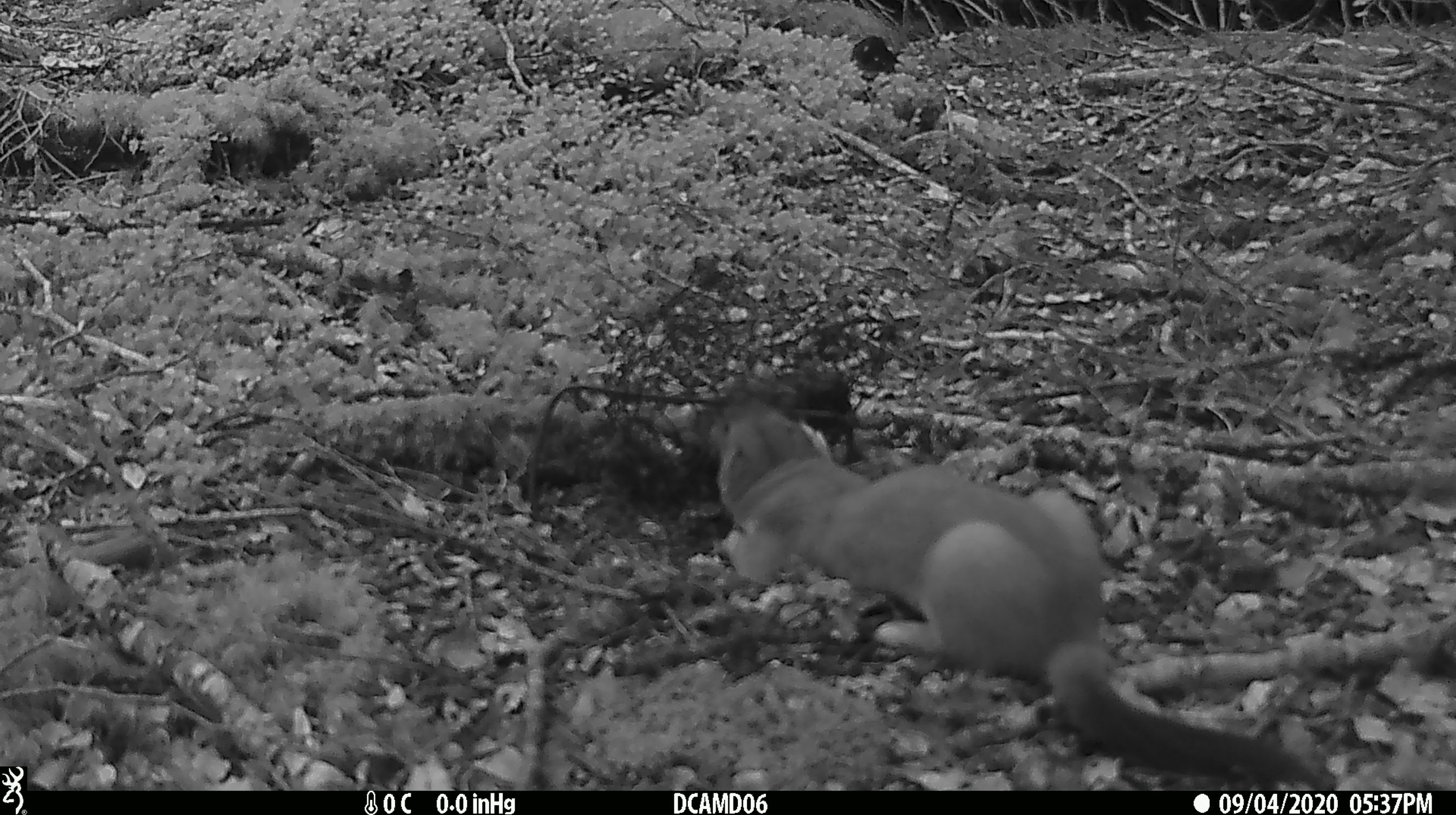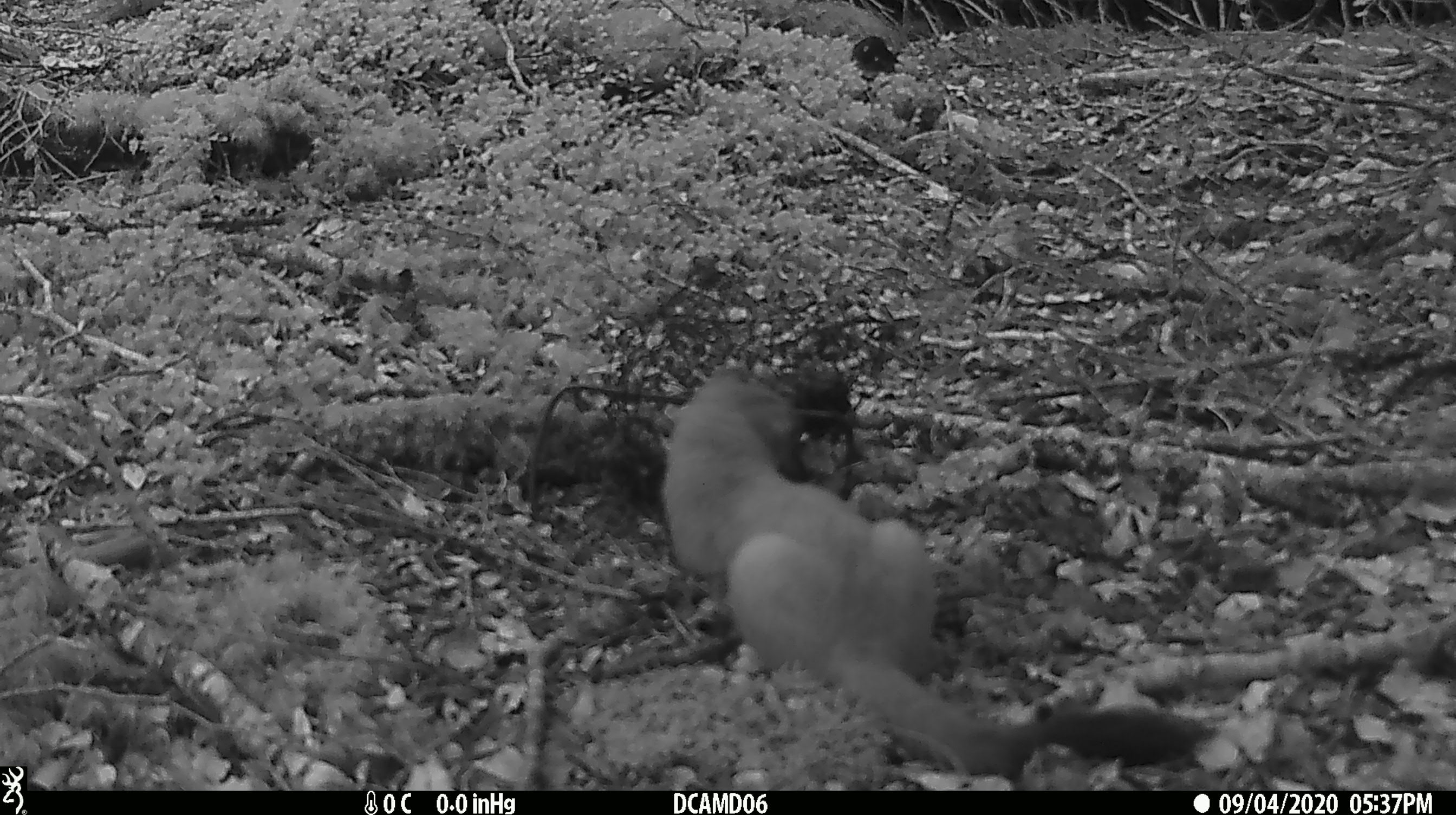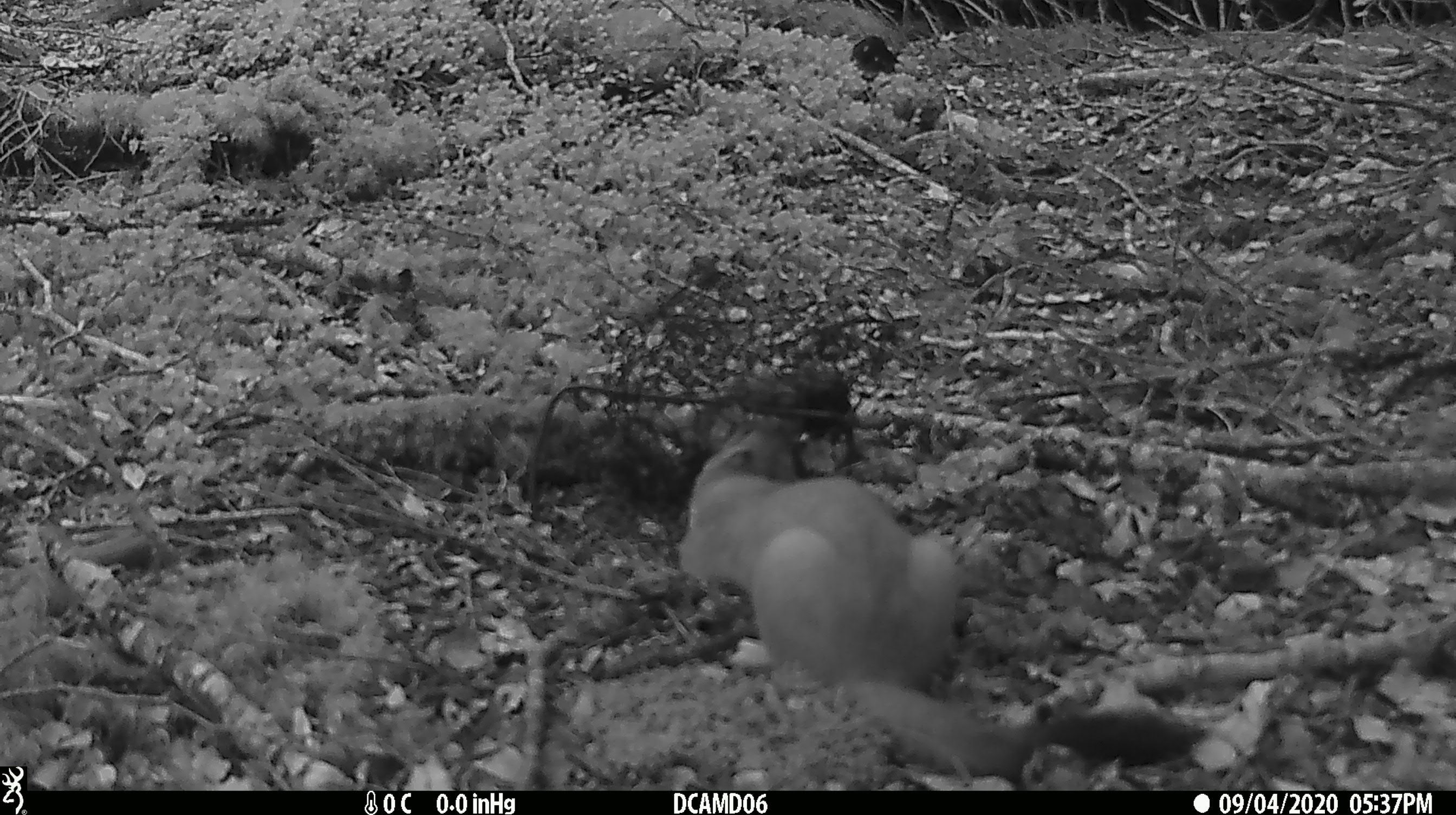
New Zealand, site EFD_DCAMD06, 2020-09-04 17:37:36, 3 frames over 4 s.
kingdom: Animalia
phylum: Chordata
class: Mammalia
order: Carnivora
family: Mustelidae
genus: Mustela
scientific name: Mustela erminea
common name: stoat